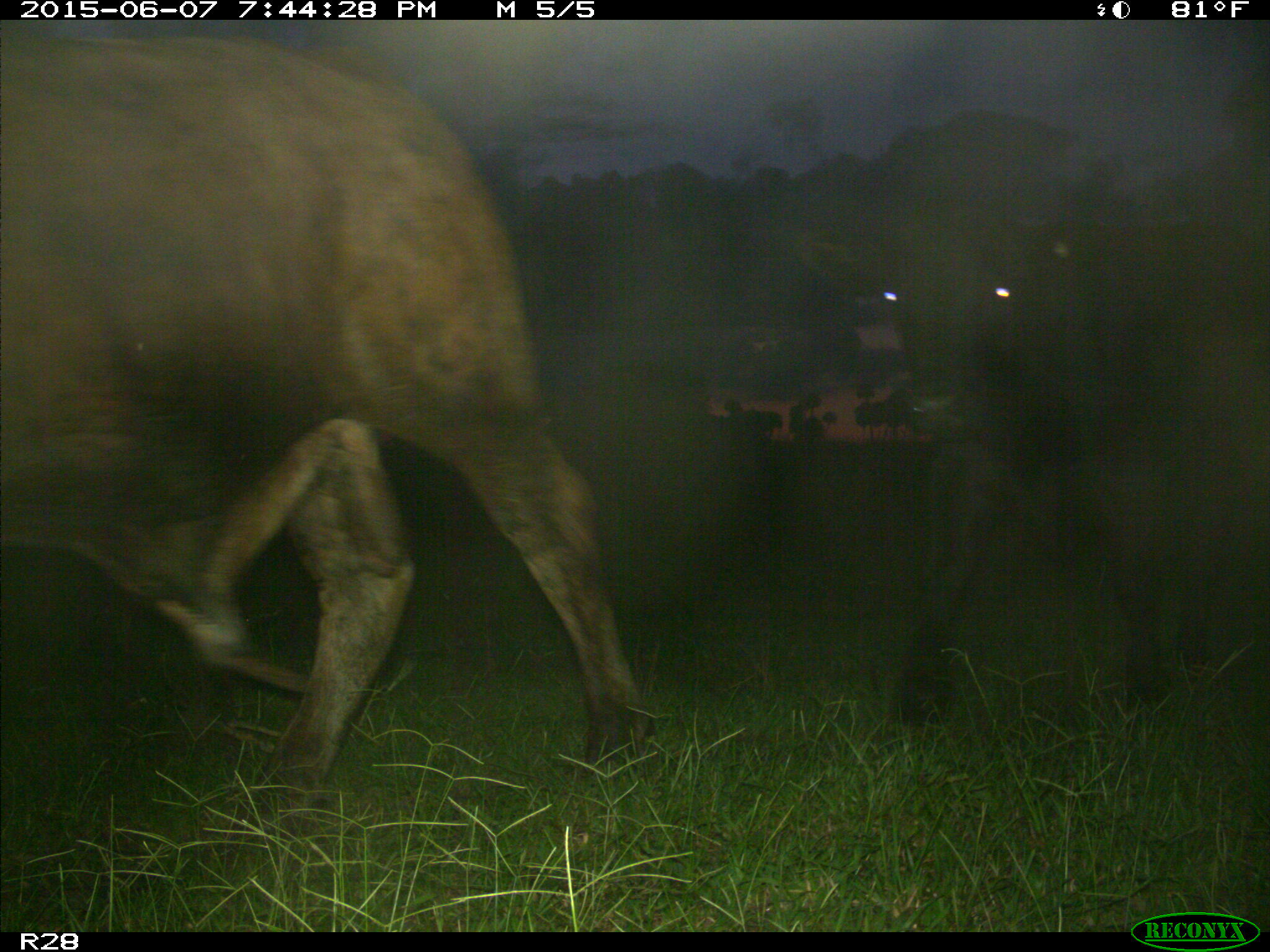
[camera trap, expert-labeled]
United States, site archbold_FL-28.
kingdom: Animalia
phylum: Chordata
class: Mammalia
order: Artiodactyla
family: Bovidae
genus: Bos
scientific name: Bos taurus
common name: domestic cow